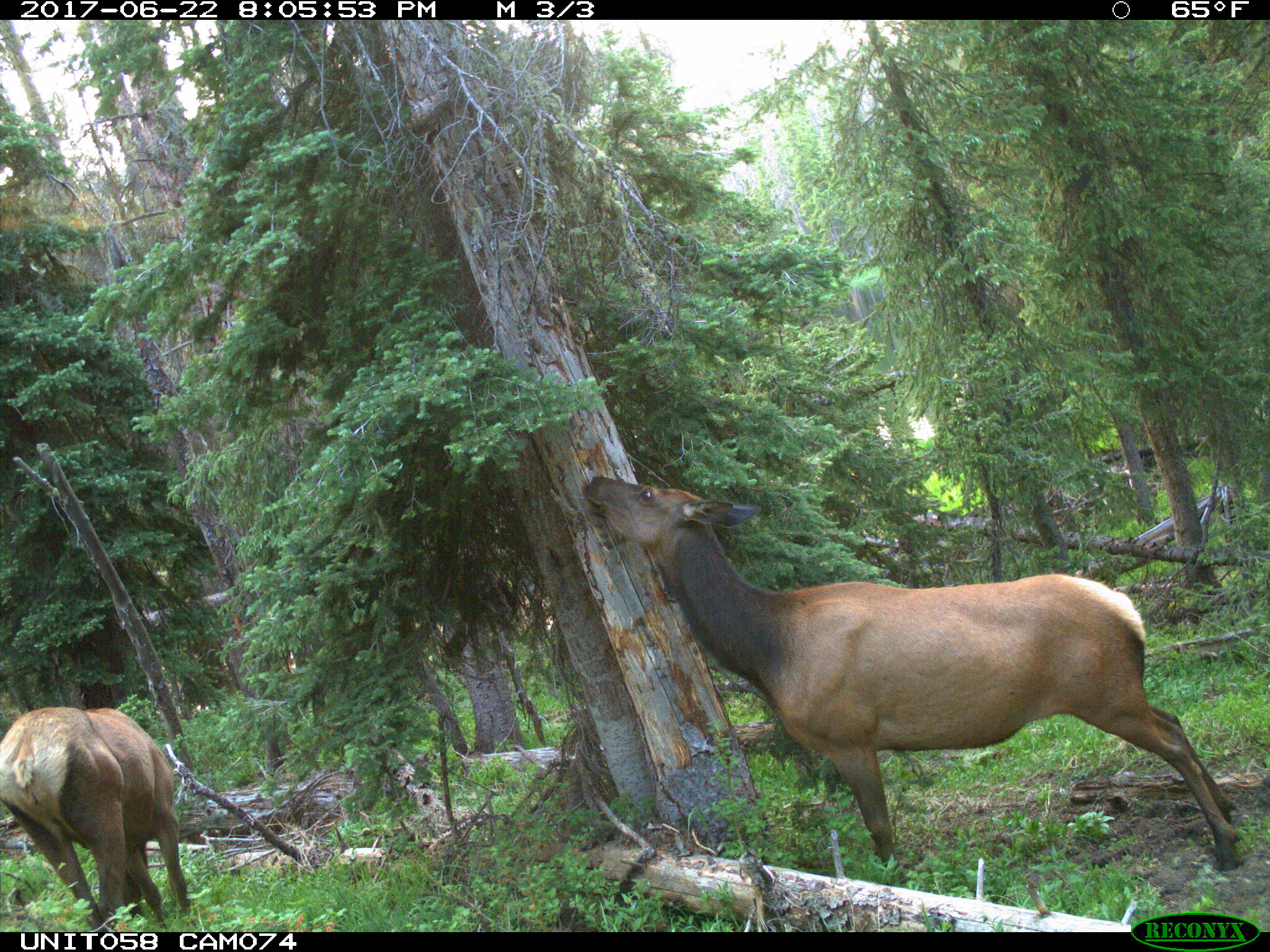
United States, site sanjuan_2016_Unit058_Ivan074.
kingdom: Animalia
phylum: Chordata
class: Mammalia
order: Artiodactyla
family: Cervidae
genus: Cervus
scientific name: Cervus elaphus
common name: red deer